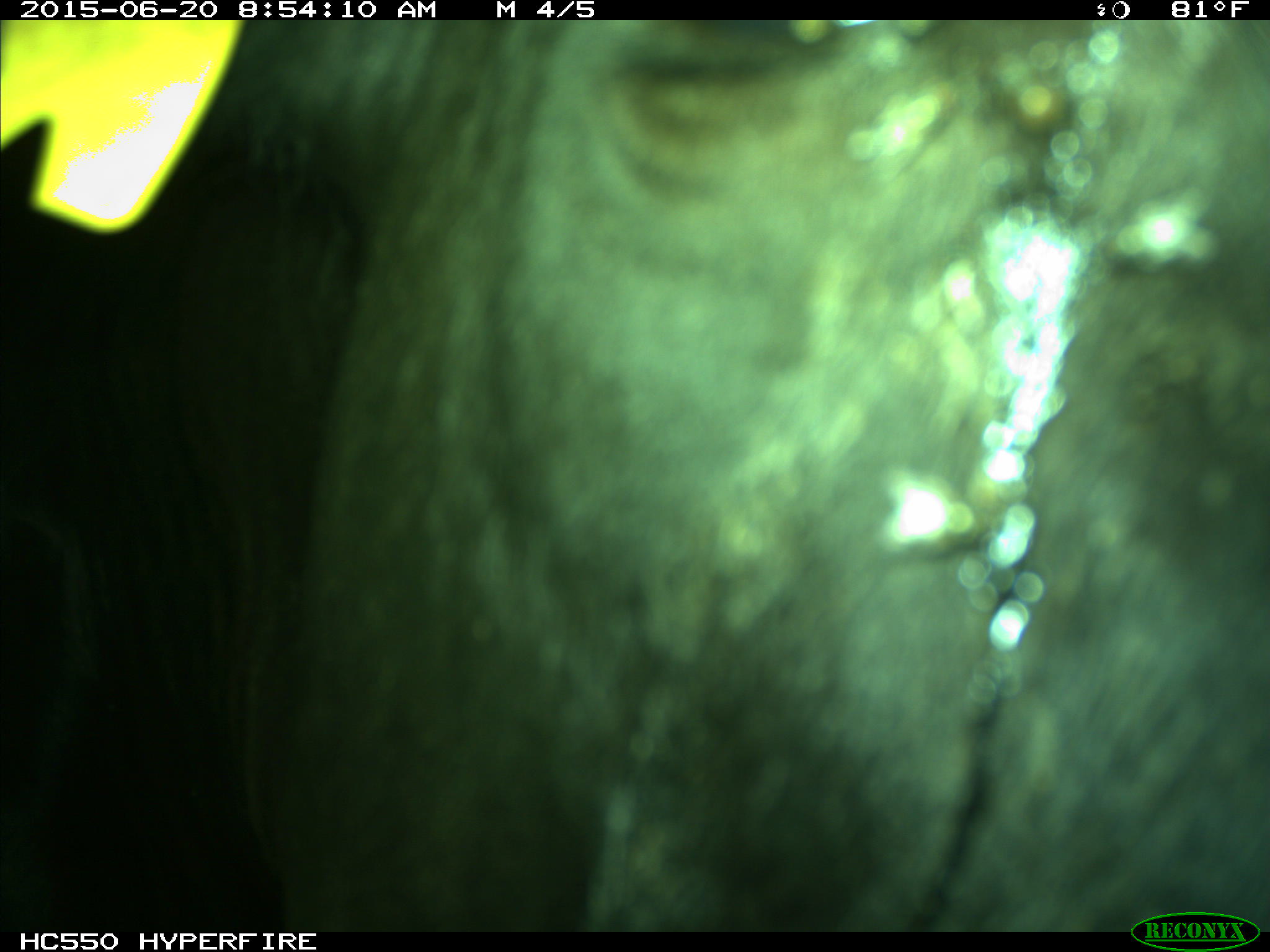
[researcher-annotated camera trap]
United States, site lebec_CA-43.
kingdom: Animalia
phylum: Chordata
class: Mammalia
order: Artiodactyla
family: Bovidae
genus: Bos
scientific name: Bos taurus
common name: domestic cow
Bos taurus (domestic cow).